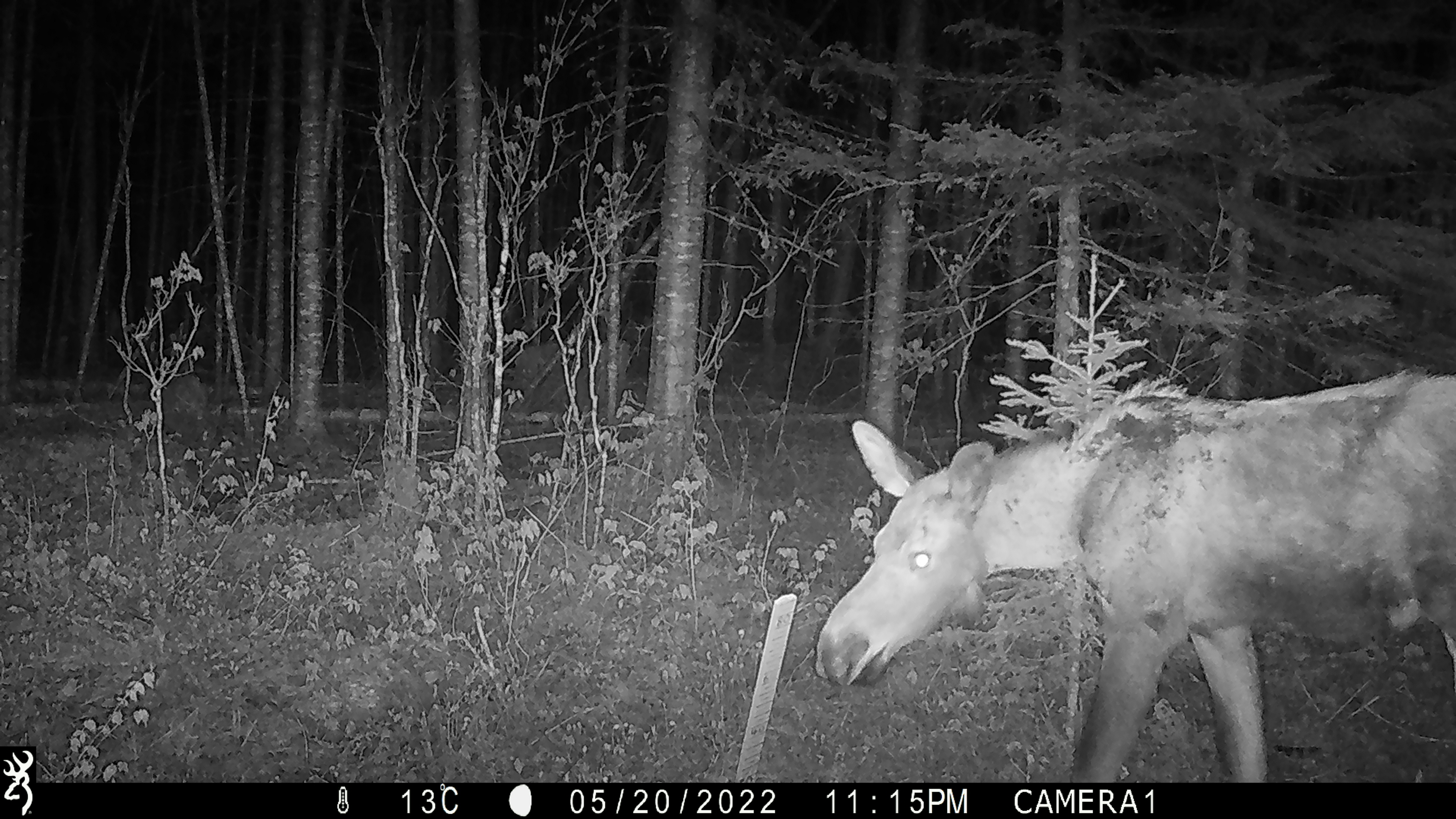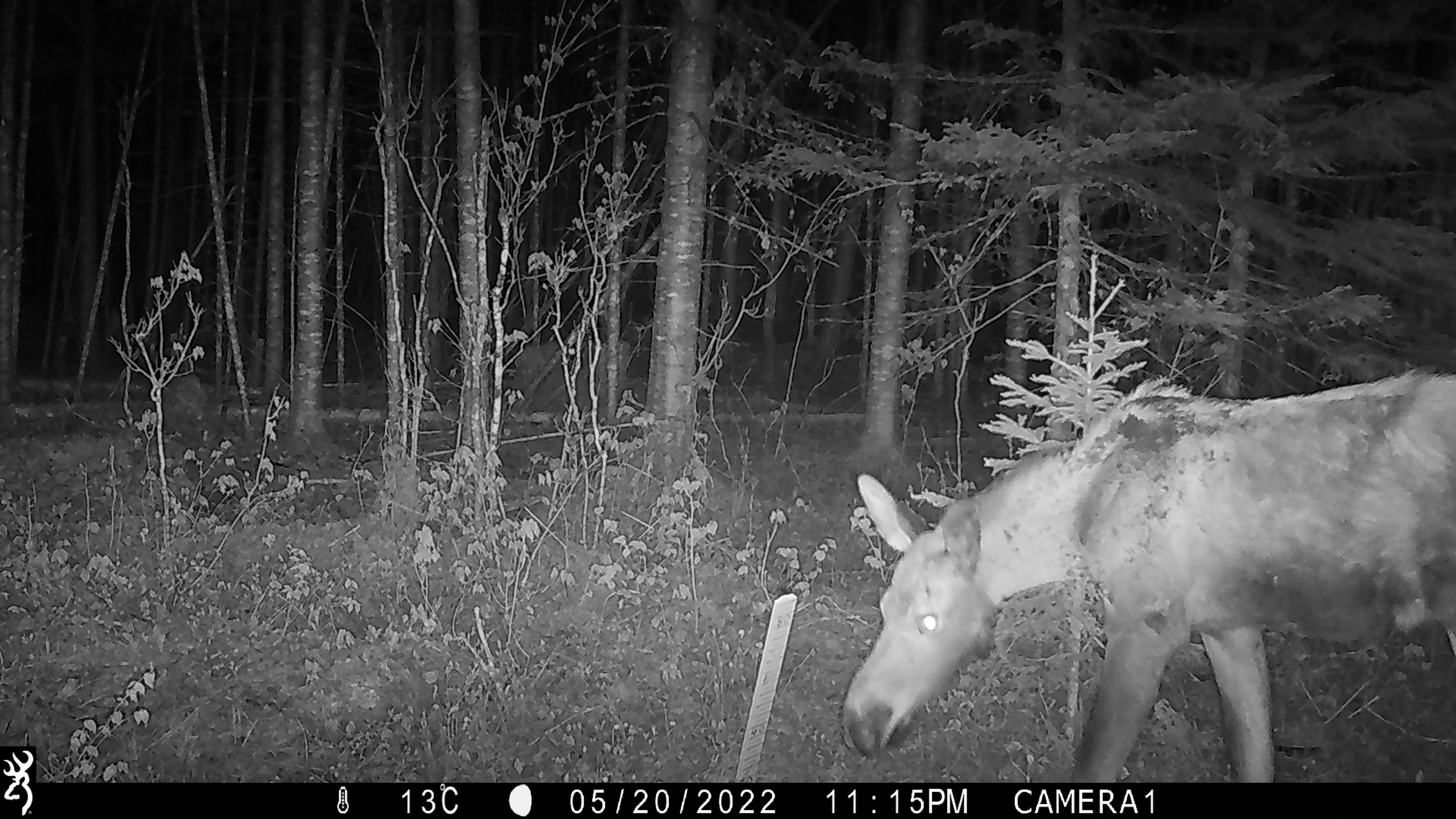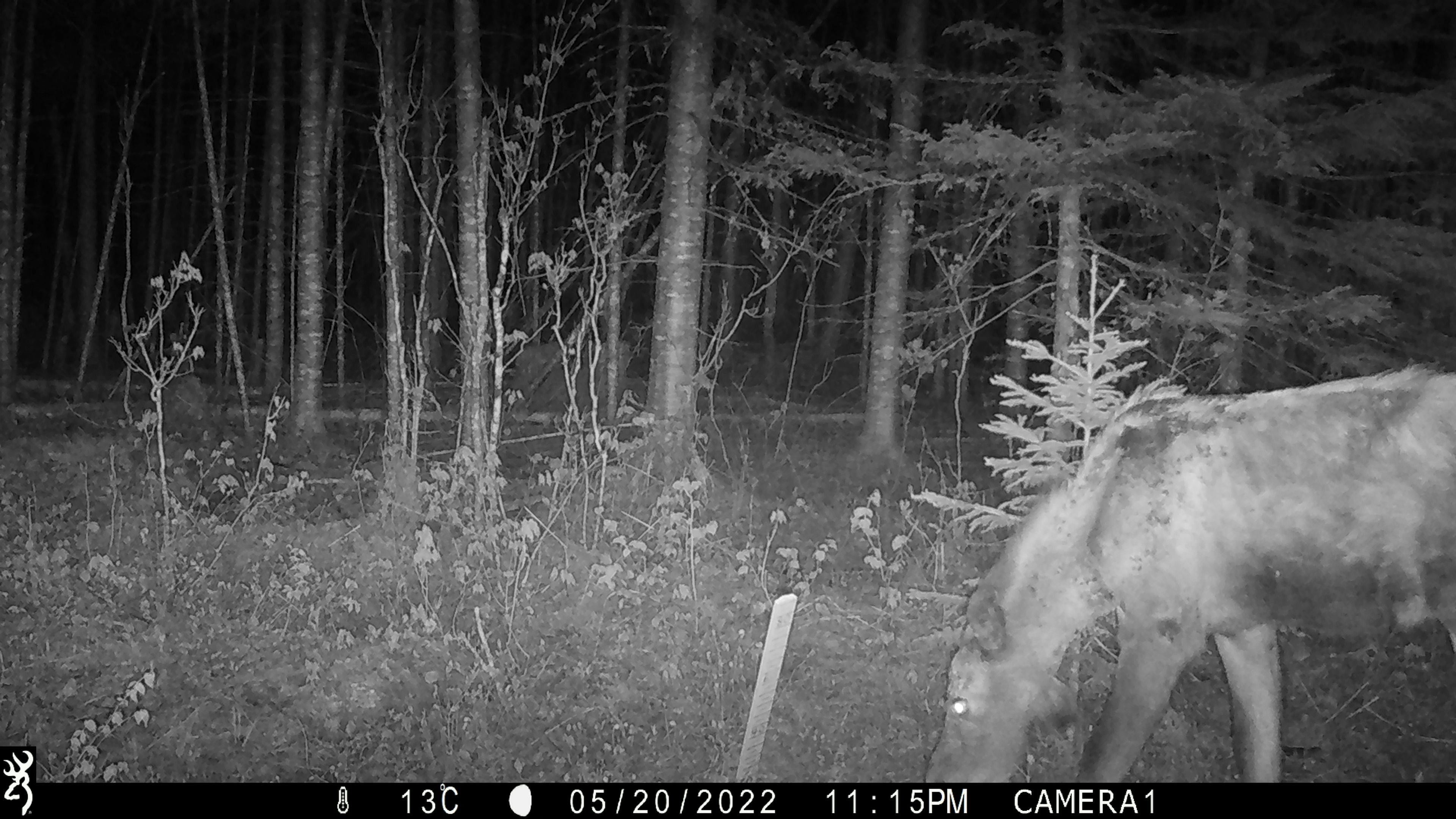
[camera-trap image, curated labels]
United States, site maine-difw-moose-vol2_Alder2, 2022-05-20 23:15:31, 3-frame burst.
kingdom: Animalia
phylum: Chordata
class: Mammalia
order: Artiodactyla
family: Cervidae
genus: Alces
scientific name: Alces alces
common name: moose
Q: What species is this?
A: Moose (Alces alces).